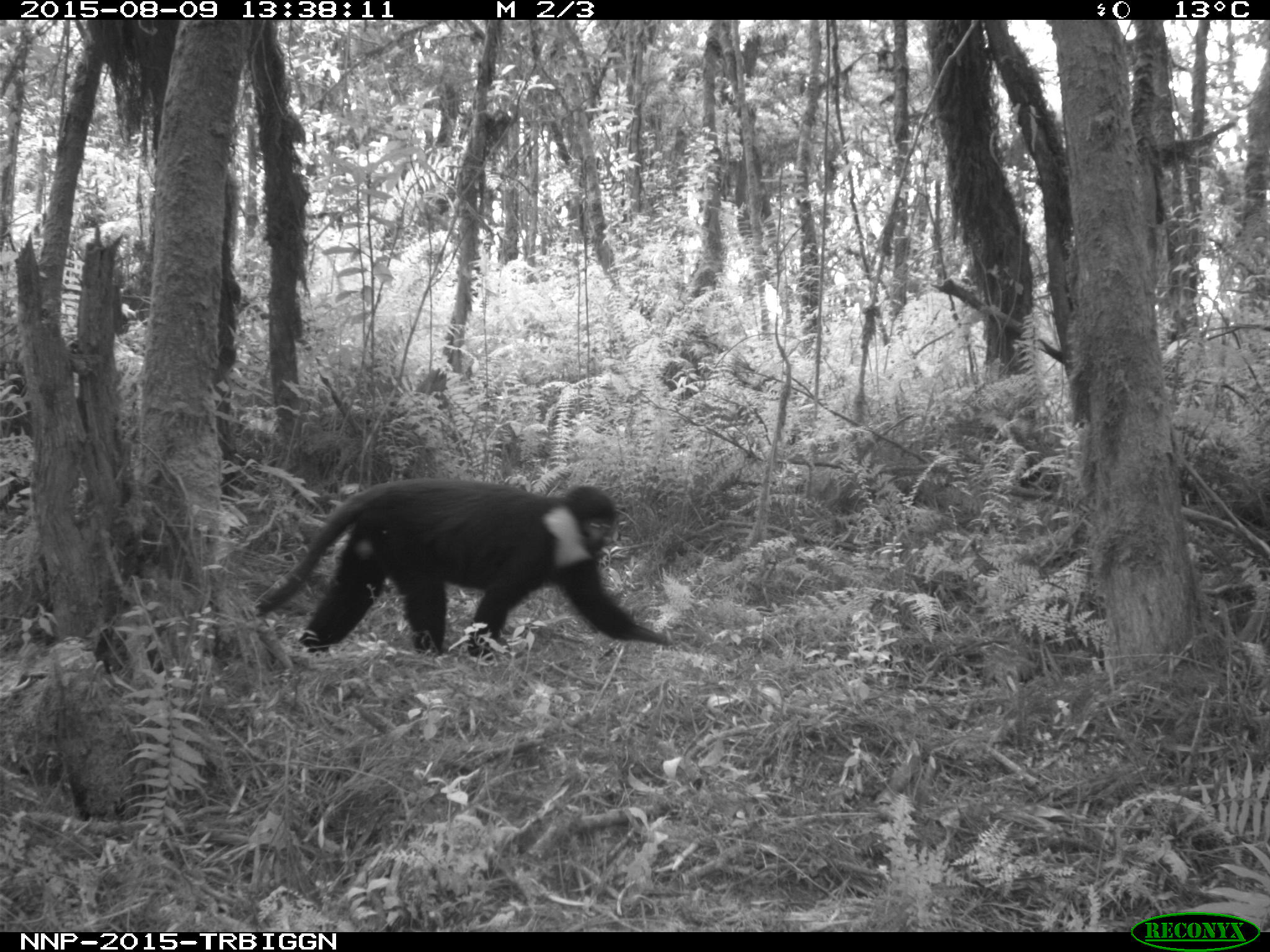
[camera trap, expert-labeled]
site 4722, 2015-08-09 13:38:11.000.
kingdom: Animalia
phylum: Chordata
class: Mammalia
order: Primates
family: Cercopithecidae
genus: Allochrocebus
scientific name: Allochrocebus lhoesti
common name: l'hoest's monkey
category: cercopithecus lhoesti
Cercopithecus lhoesti (l'hoest's monkey) (Allochrocebus lhoesti), count 1.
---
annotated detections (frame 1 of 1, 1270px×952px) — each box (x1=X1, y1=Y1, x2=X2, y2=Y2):
cercopithecus lhoesti: (x1=256, y1=477, x2=672, y2=659)